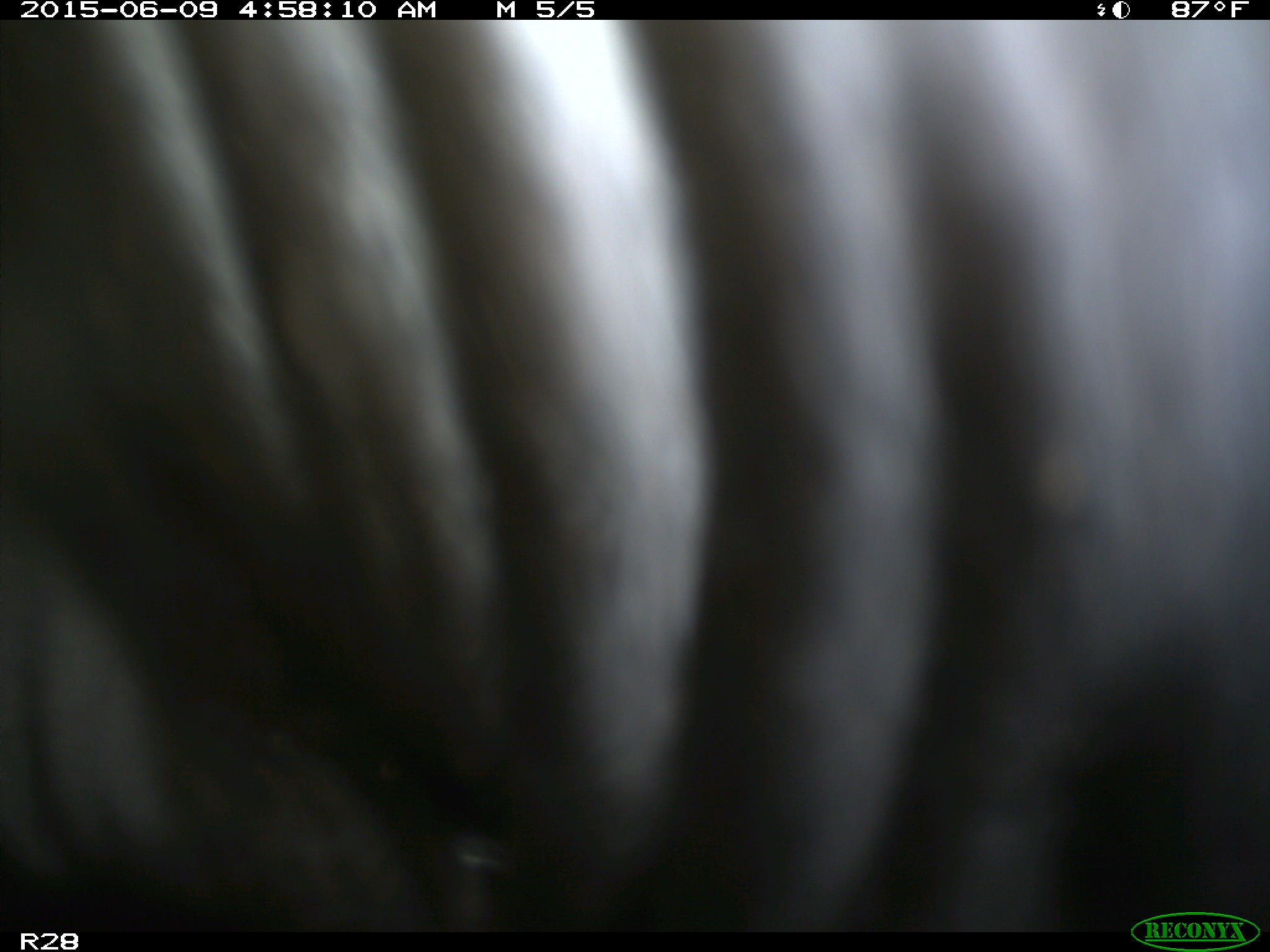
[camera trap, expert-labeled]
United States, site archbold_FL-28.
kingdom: Animalia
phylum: Chordata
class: Mammalia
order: Artiodactyla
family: Bovidae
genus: Bos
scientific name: Bos taurus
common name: domestic cow